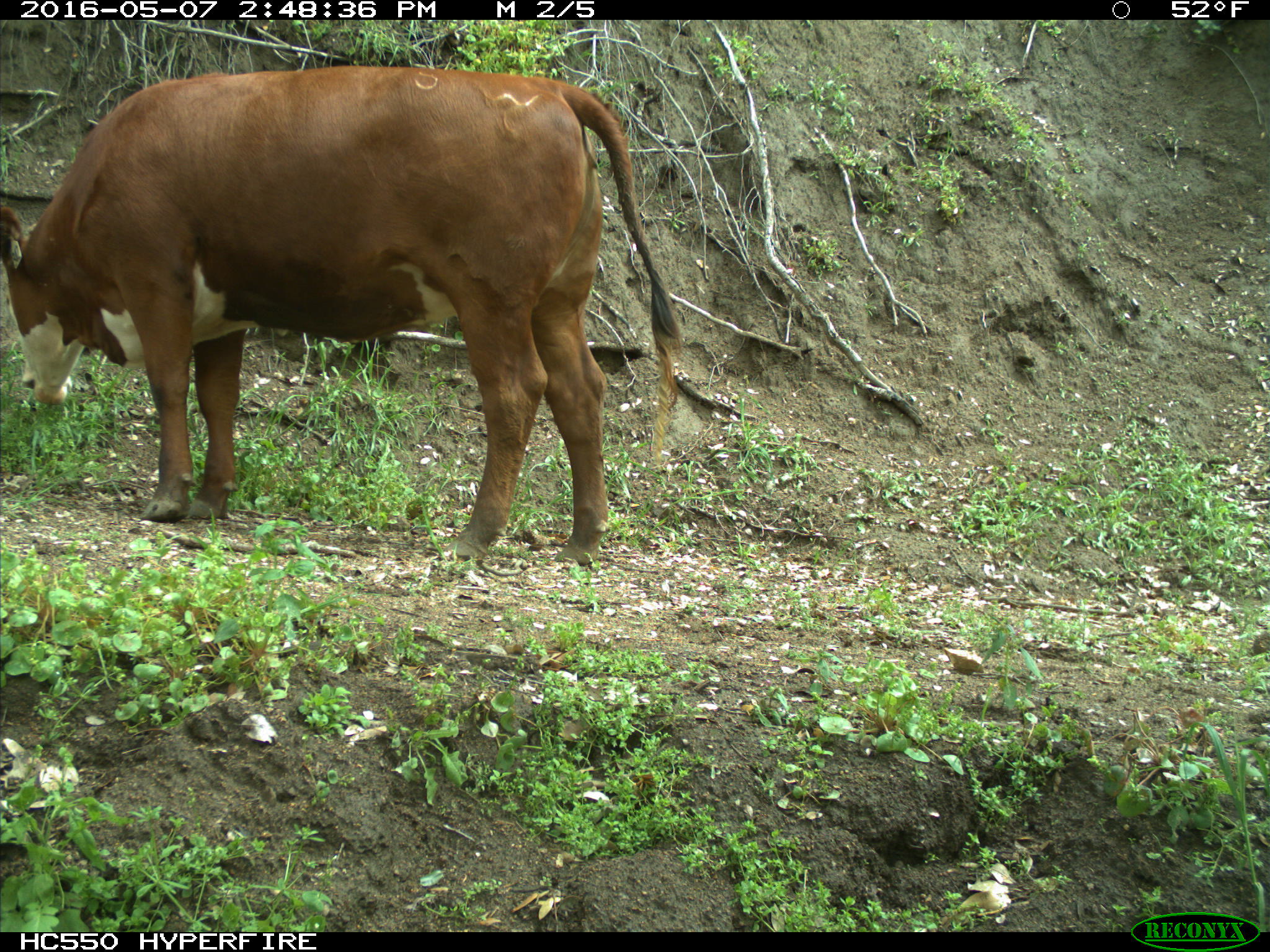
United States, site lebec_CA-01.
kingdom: Animalia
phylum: Chordata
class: Mammalia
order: Artiodactyla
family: Bovidae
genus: Bos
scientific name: Bos taurus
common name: domestic cow